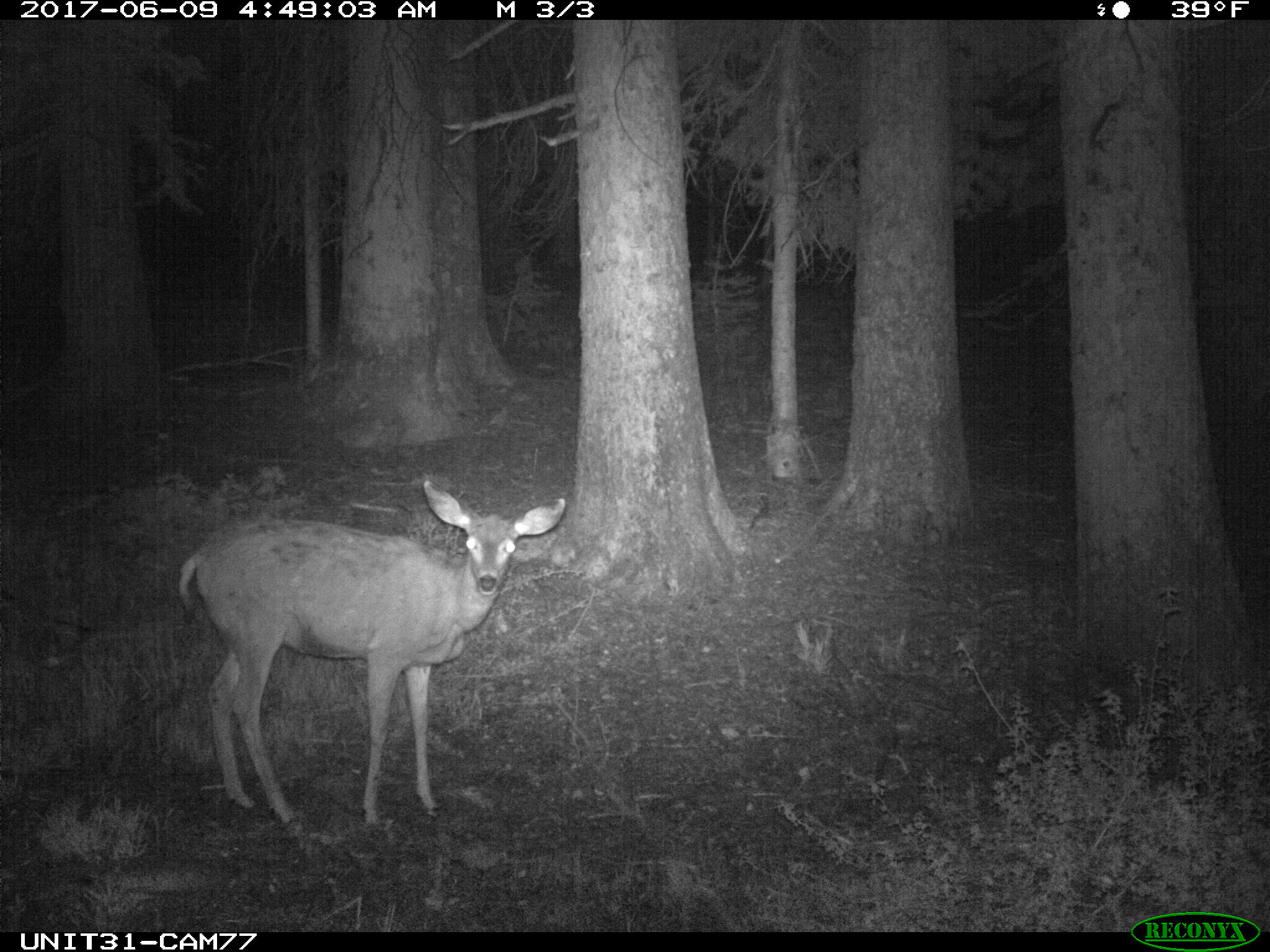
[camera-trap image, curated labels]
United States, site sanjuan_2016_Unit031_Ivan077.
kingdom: Animalia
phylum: Chordata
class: Mammalia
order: Artiodactyla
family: Cervidae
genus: Odocoileus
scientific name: Odocoileus hemionus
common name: mule deer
Odocoileus hemionus (mule deer).